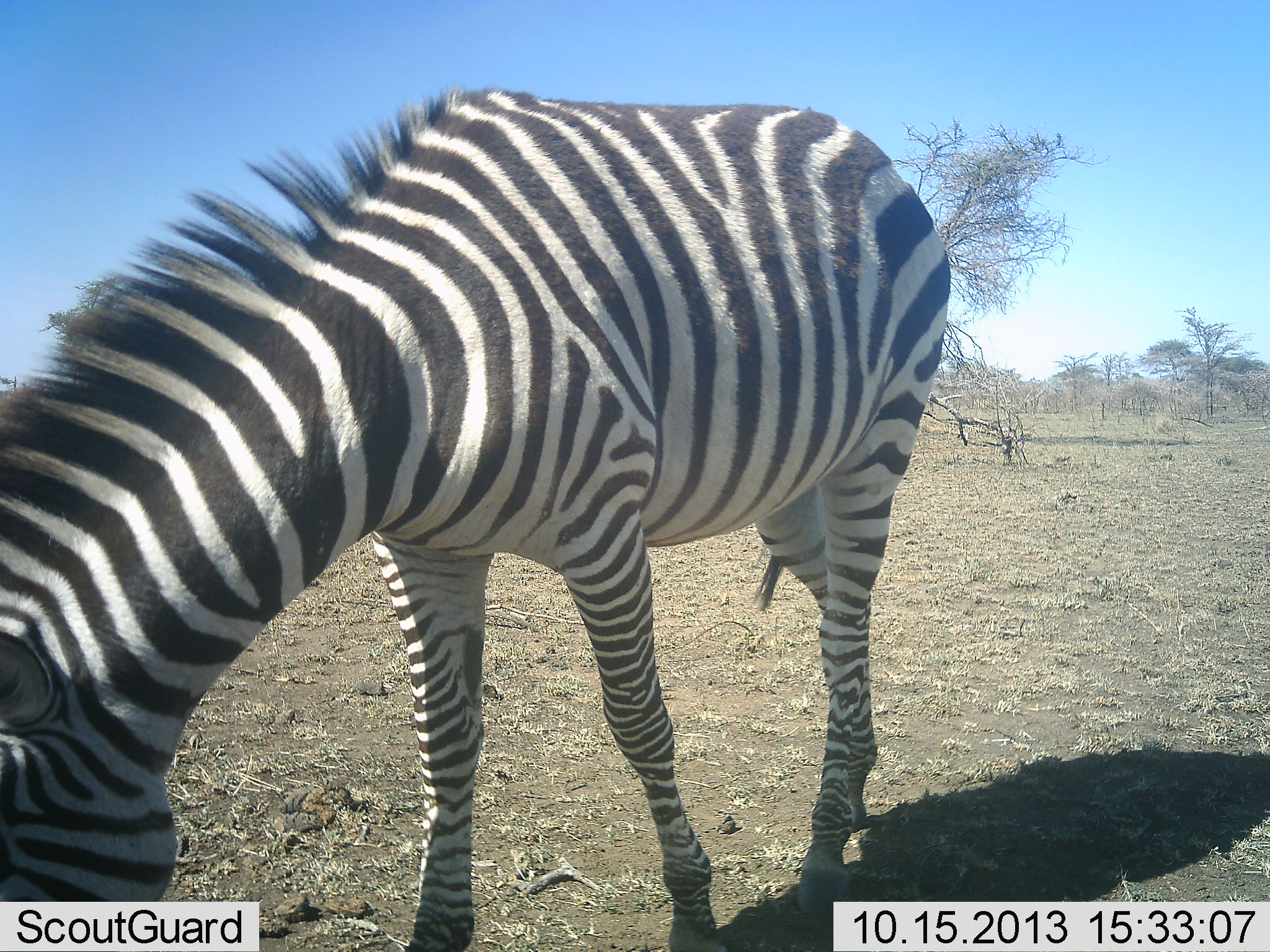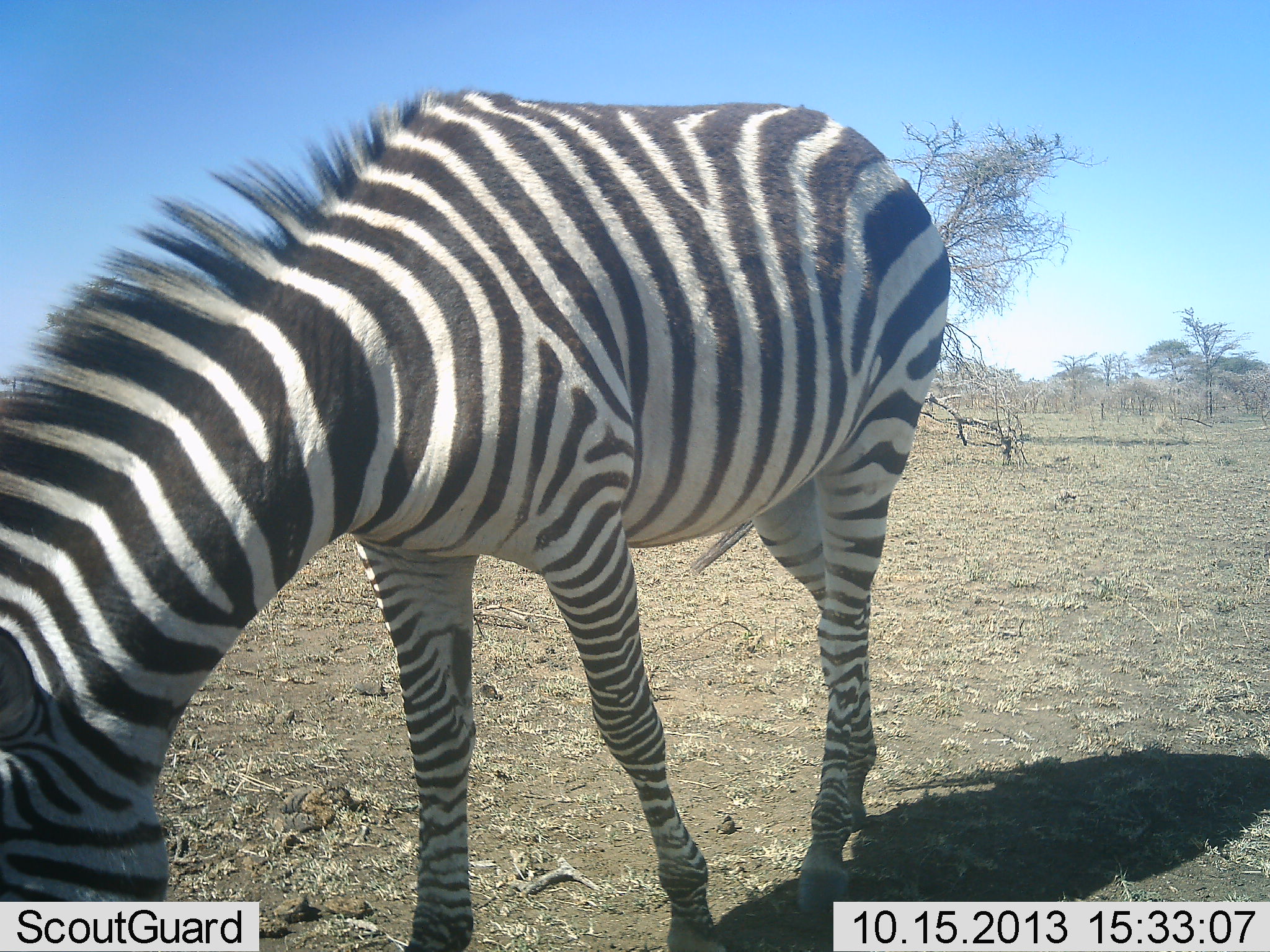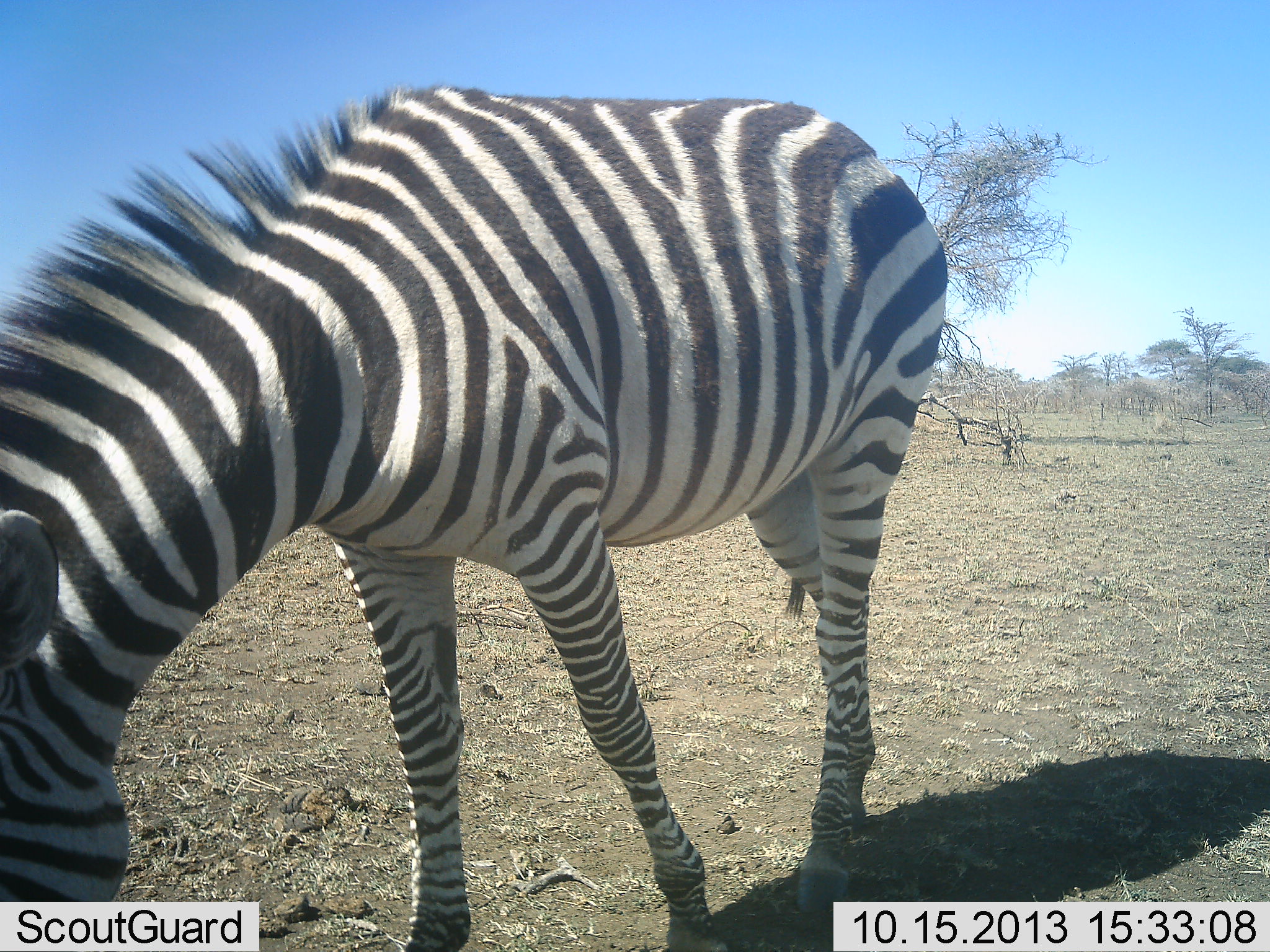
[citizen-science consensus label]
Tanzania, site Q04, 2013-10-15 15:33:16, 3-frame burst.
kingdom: Animalia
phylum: Chordata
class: Mammalia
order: Perissodactyla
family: Equidae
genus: Equus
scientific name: Equus quagga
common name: plains zebra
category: zebra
Zebra (plains zebra) (Equus quagga), count 1. Behavior (volunteer vote fractions): standing 20%, resting 0%, moving 0%, interacting 0%. Young present (vote fraction): 0%. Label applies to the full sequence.